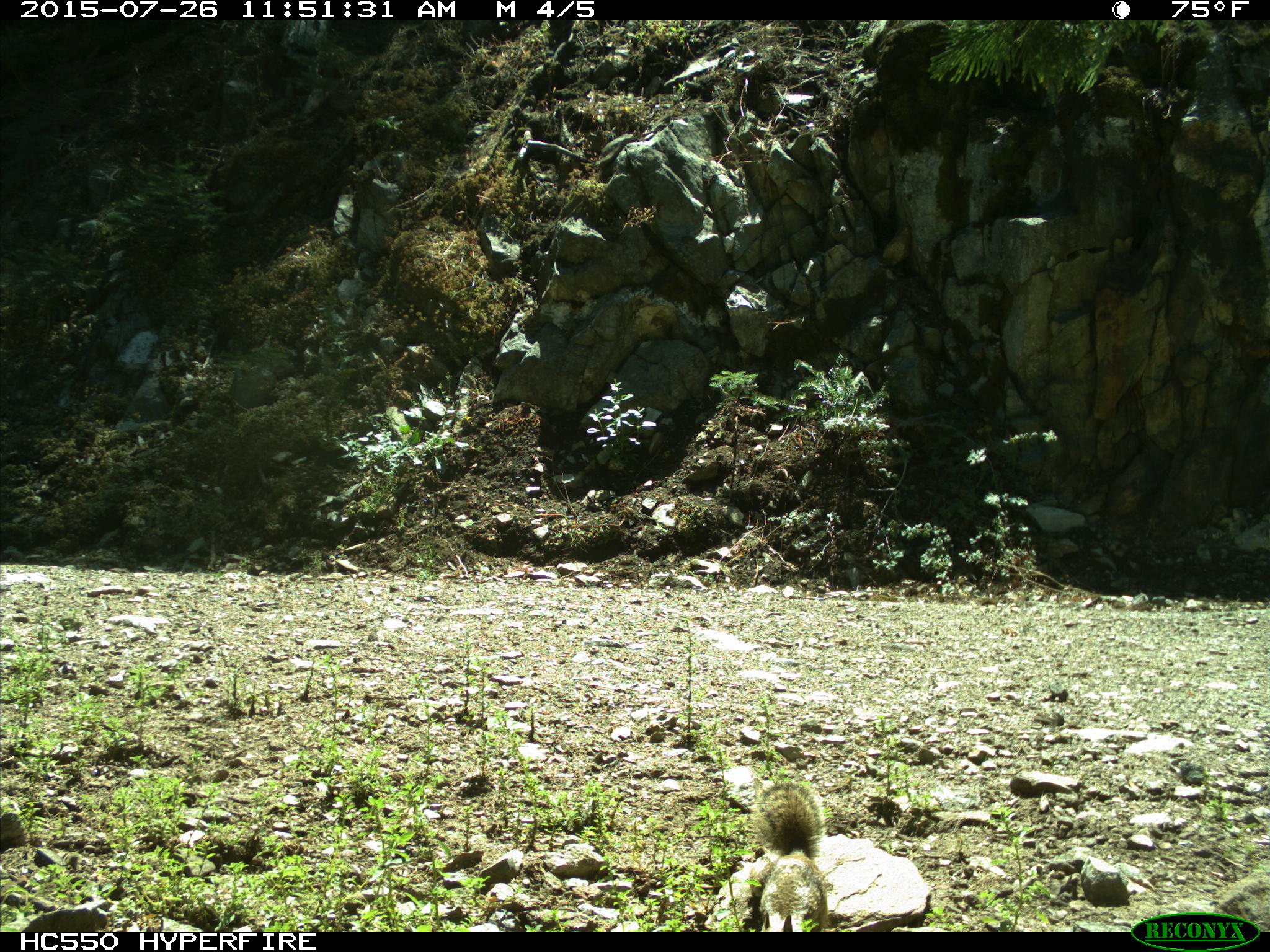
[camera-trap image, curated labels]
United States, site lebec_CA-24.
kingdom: Animalia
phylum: Chordata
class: Mammalia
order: Rodentia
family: Sciuridae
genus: Otospermophilus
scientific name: Otospermophilus beecheyi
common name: california ground squirrel